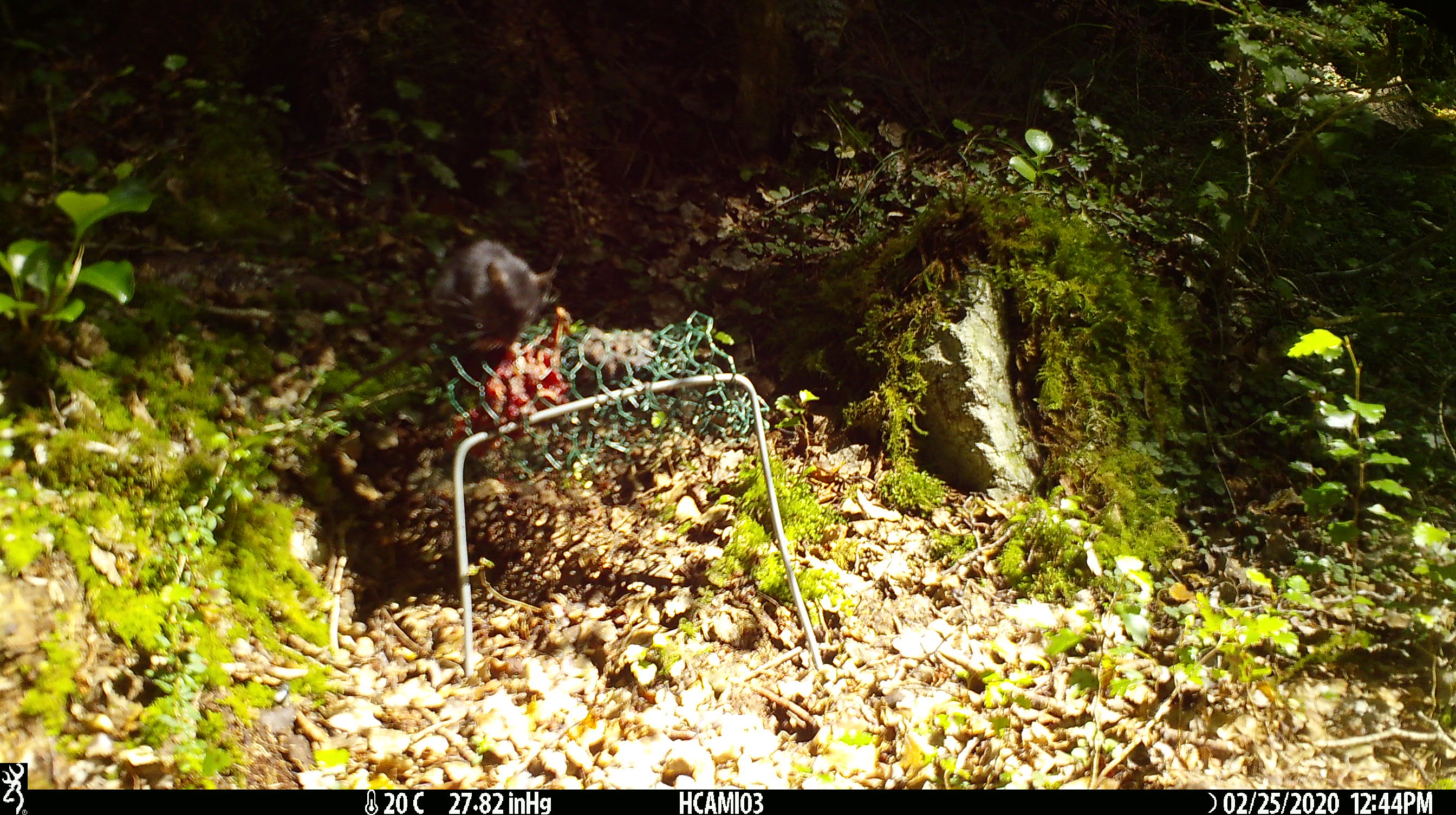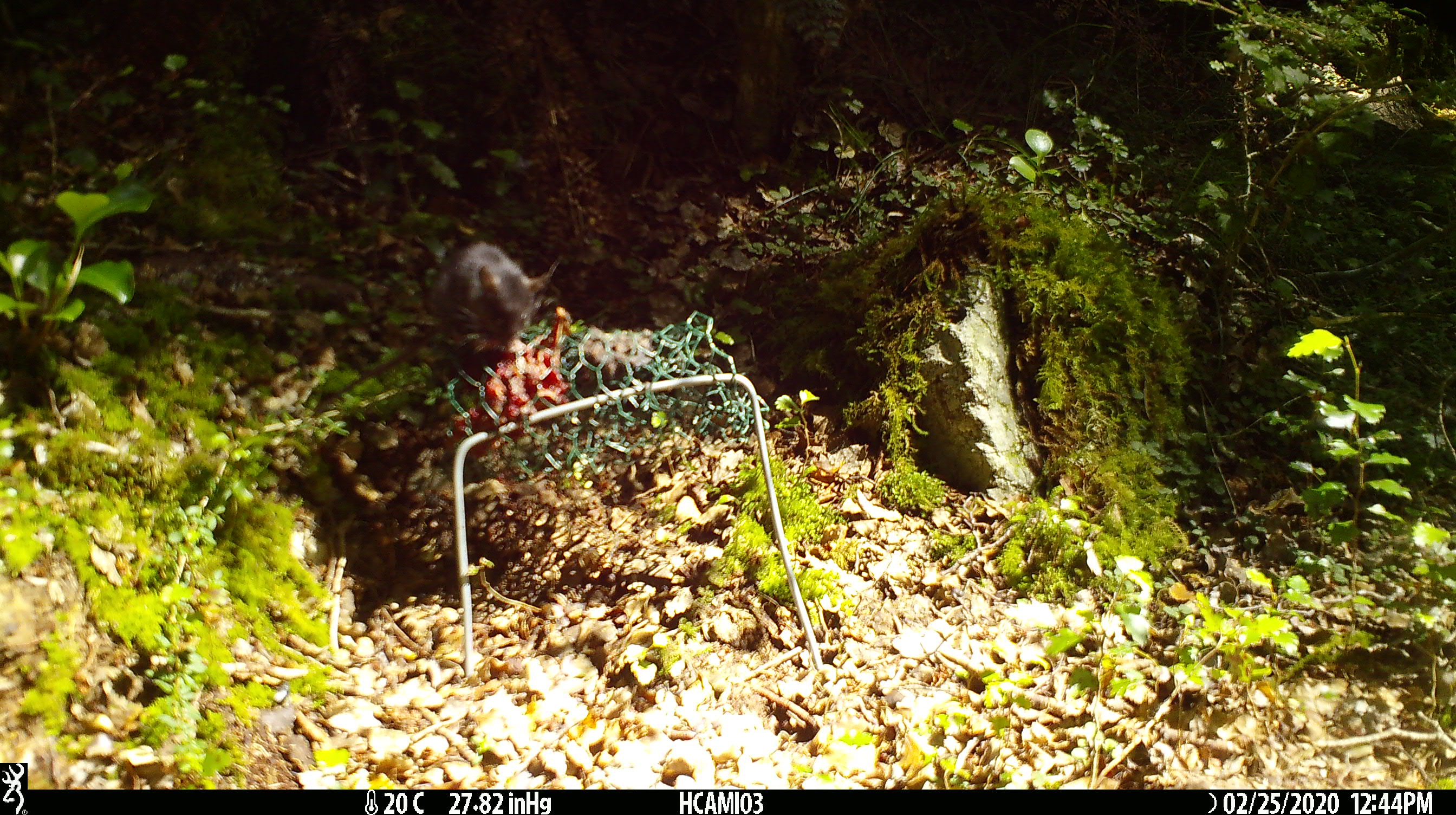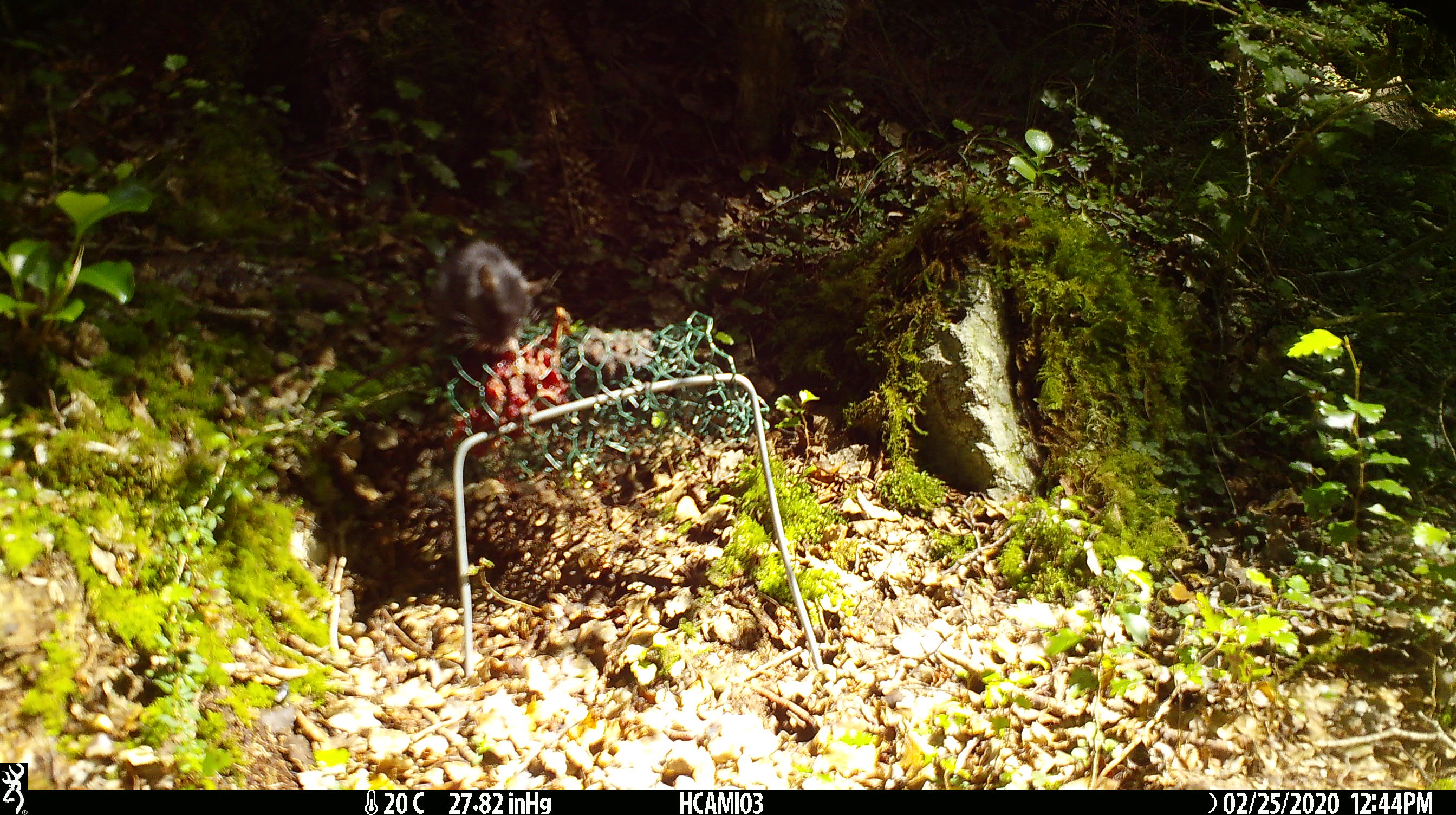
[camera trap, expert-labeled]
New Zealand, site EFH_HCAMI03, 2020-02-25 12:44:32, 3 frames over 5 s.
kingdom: Animalia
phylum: Chordata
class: Mammalia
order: Rodentia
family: Muridae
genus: Mus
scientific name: Mus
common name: mouse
Mouse (Mus).